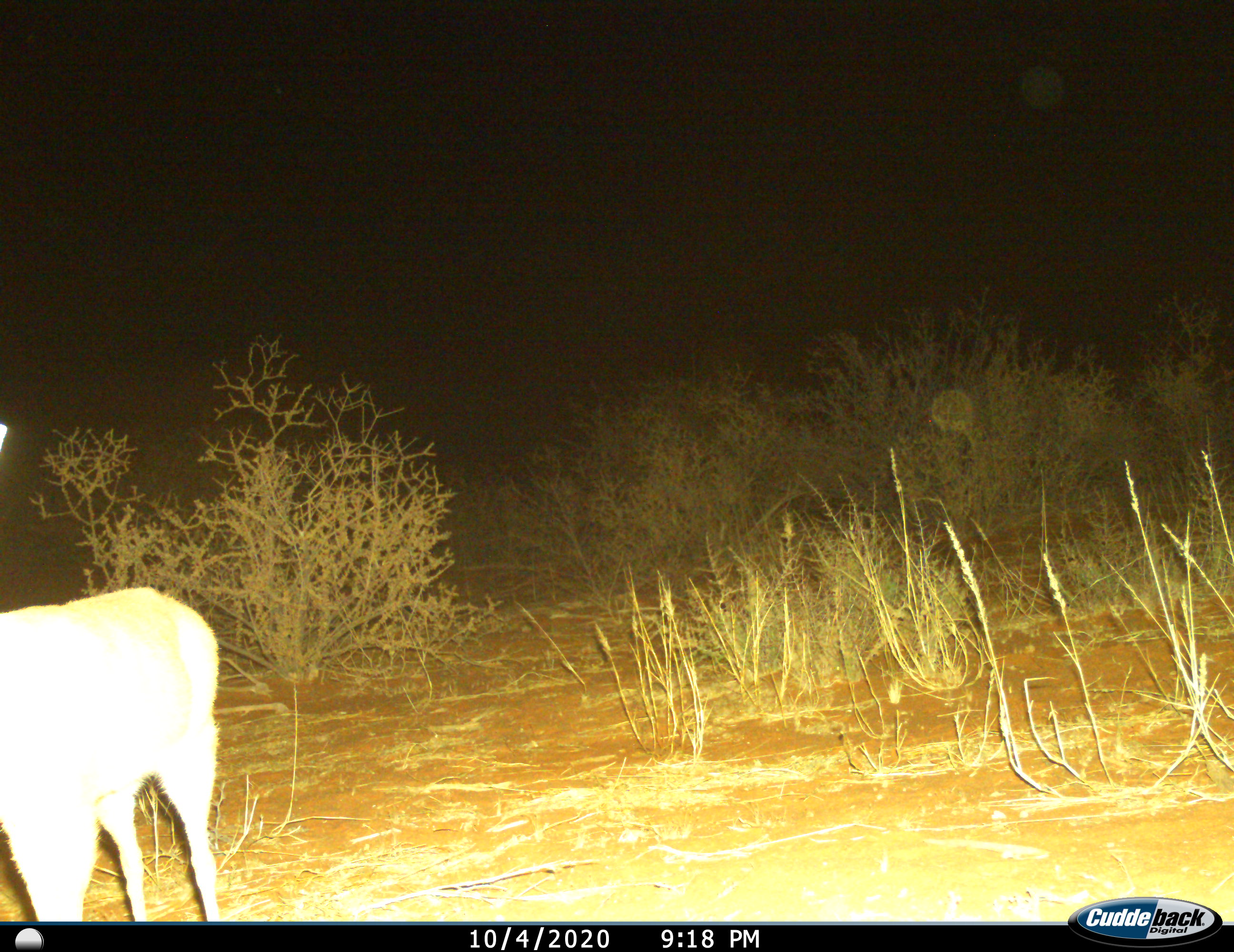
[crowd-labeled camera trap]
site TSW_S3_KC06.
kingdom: Animalia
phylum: Chordata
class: Mammalia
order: Artiodactyla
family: Bovidae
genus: Sylvicapra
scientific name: Sylvicapra grimmia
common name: common duiker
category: duikercommongrey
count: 1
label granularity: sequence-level